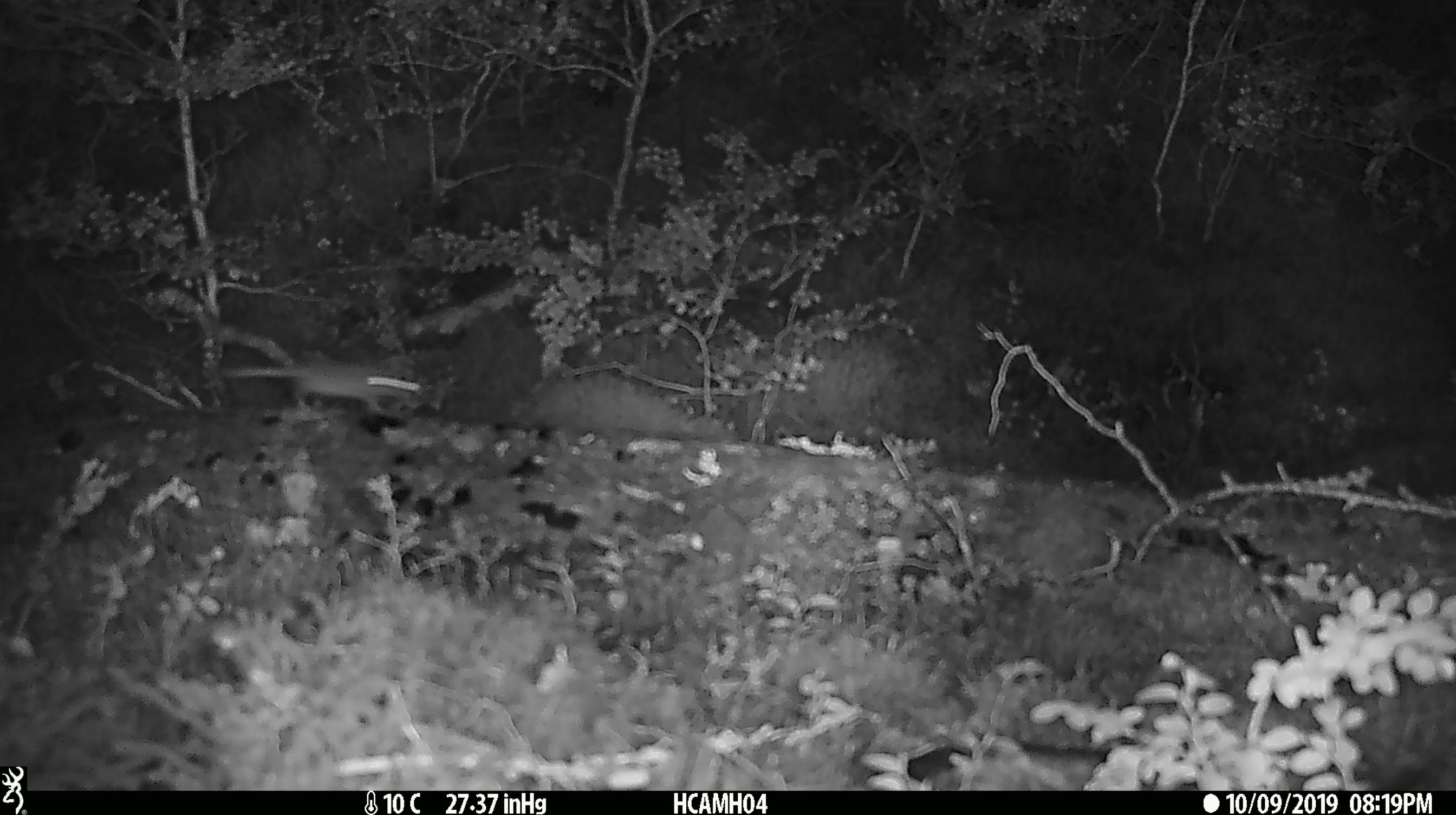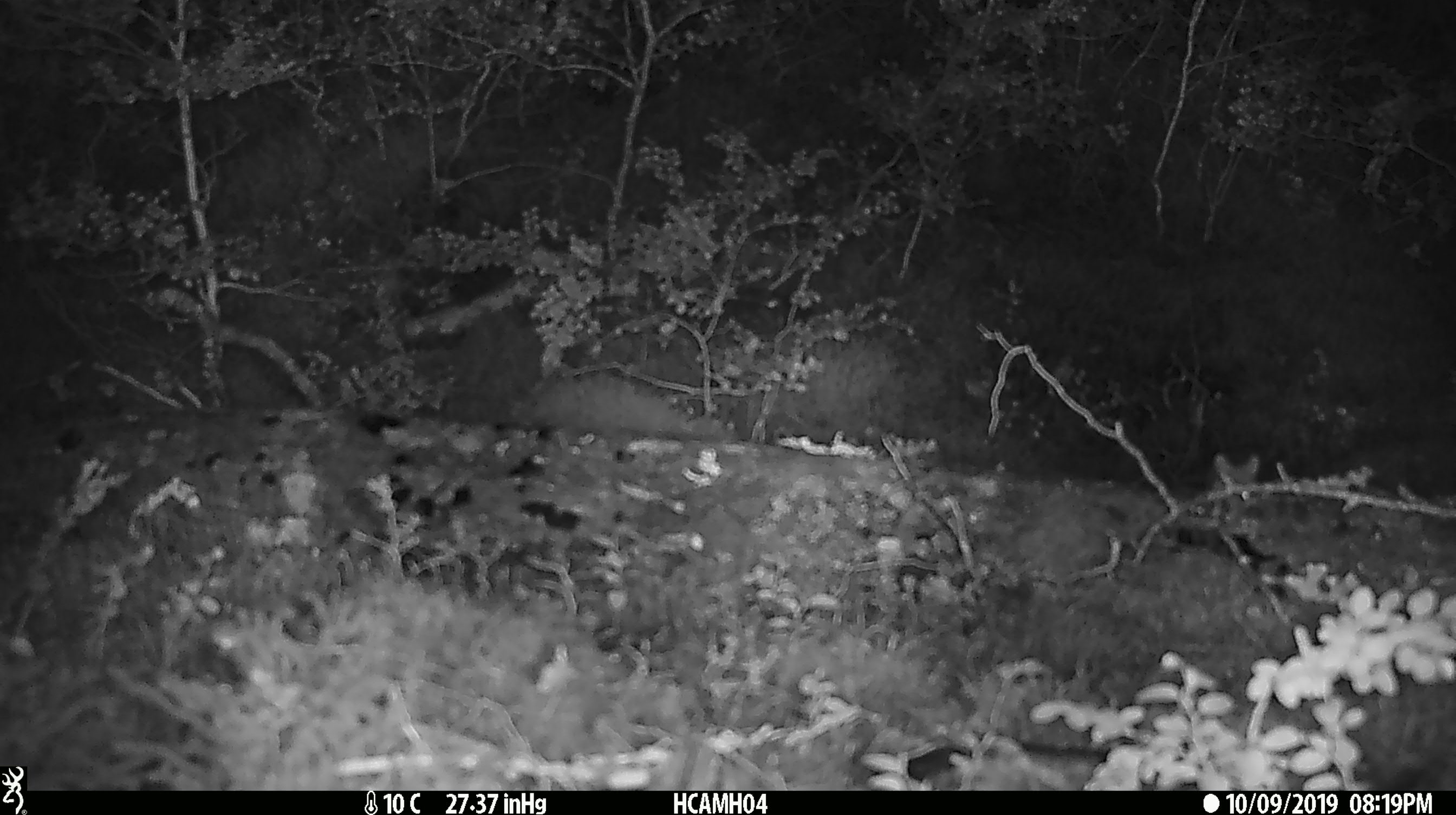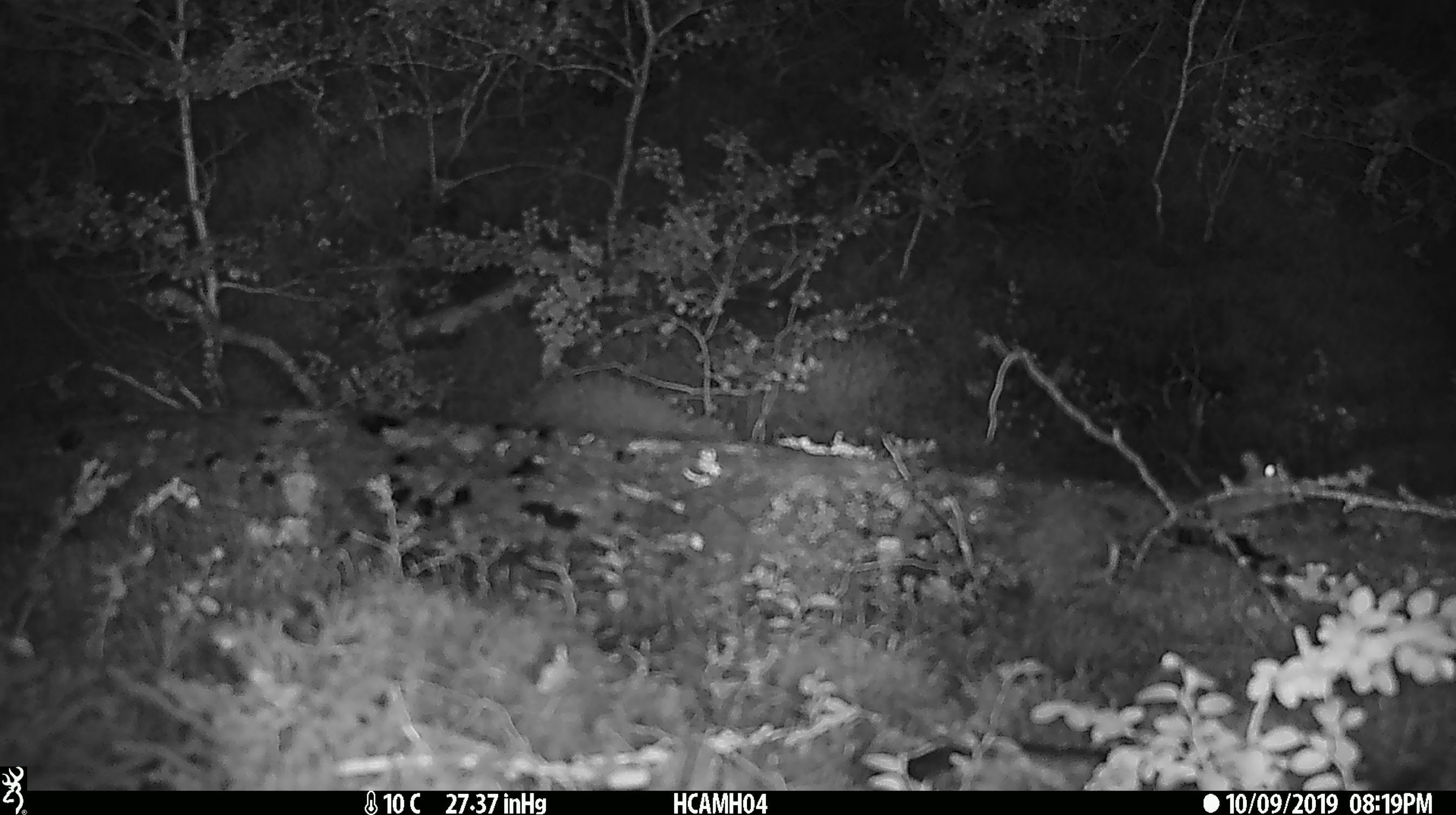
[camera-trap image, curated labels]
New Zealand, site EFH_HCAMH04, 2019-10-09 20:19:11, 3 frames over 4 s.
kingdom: Animalia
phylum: Chordata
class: Mammalia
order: Rodentia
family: Muridae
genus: Mus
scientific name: Mus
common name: mouse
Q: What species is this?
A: Mouse (Mus).